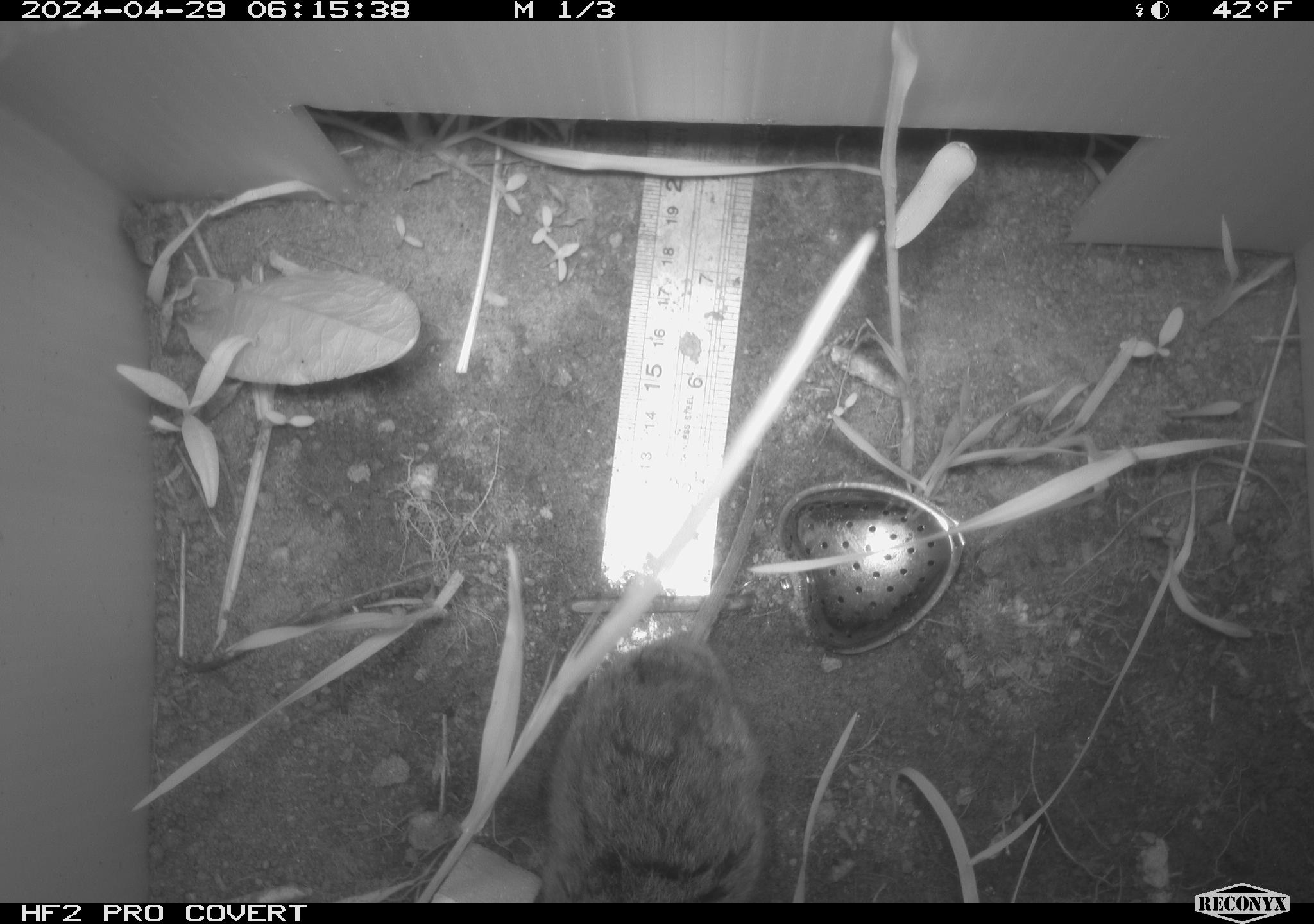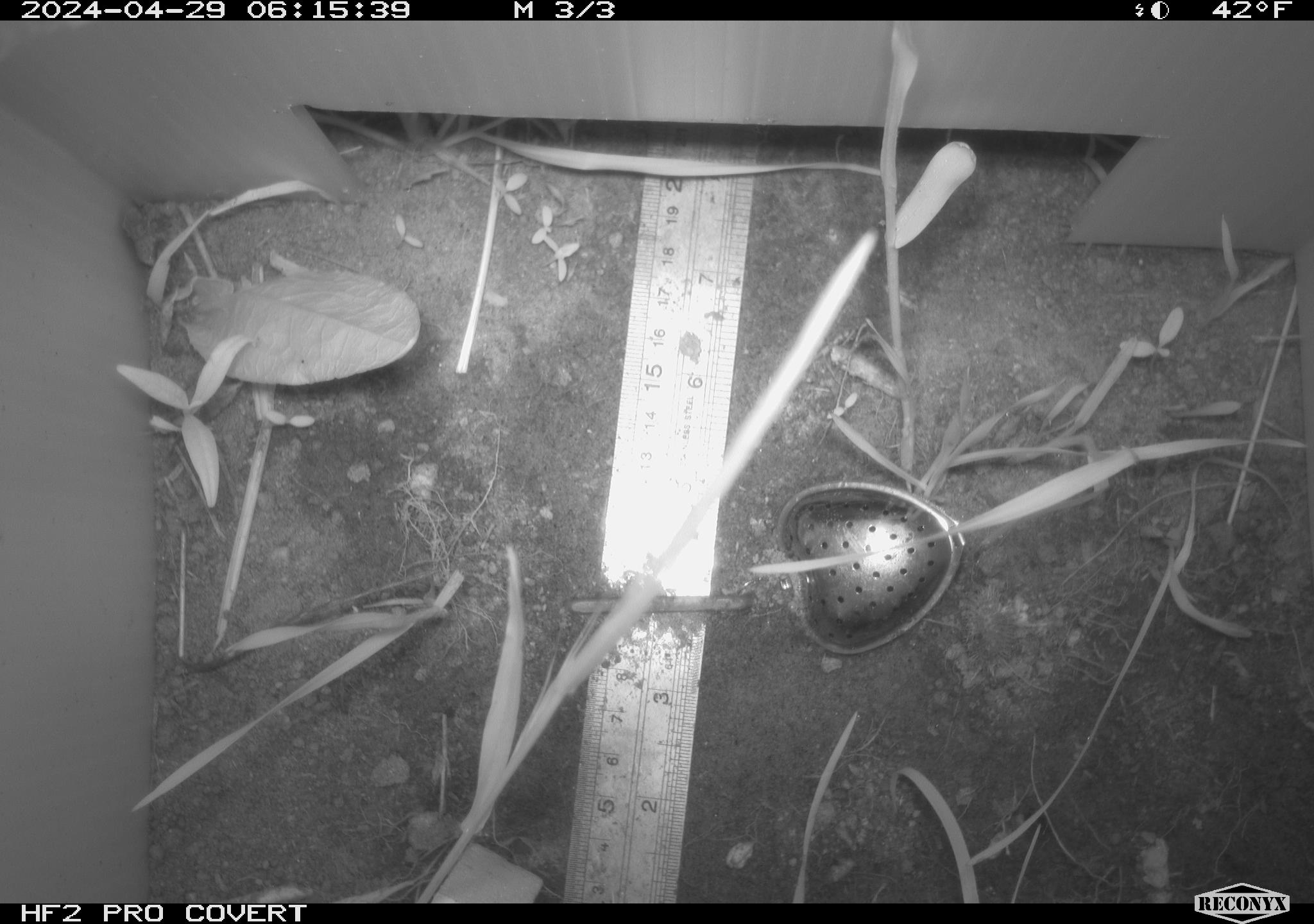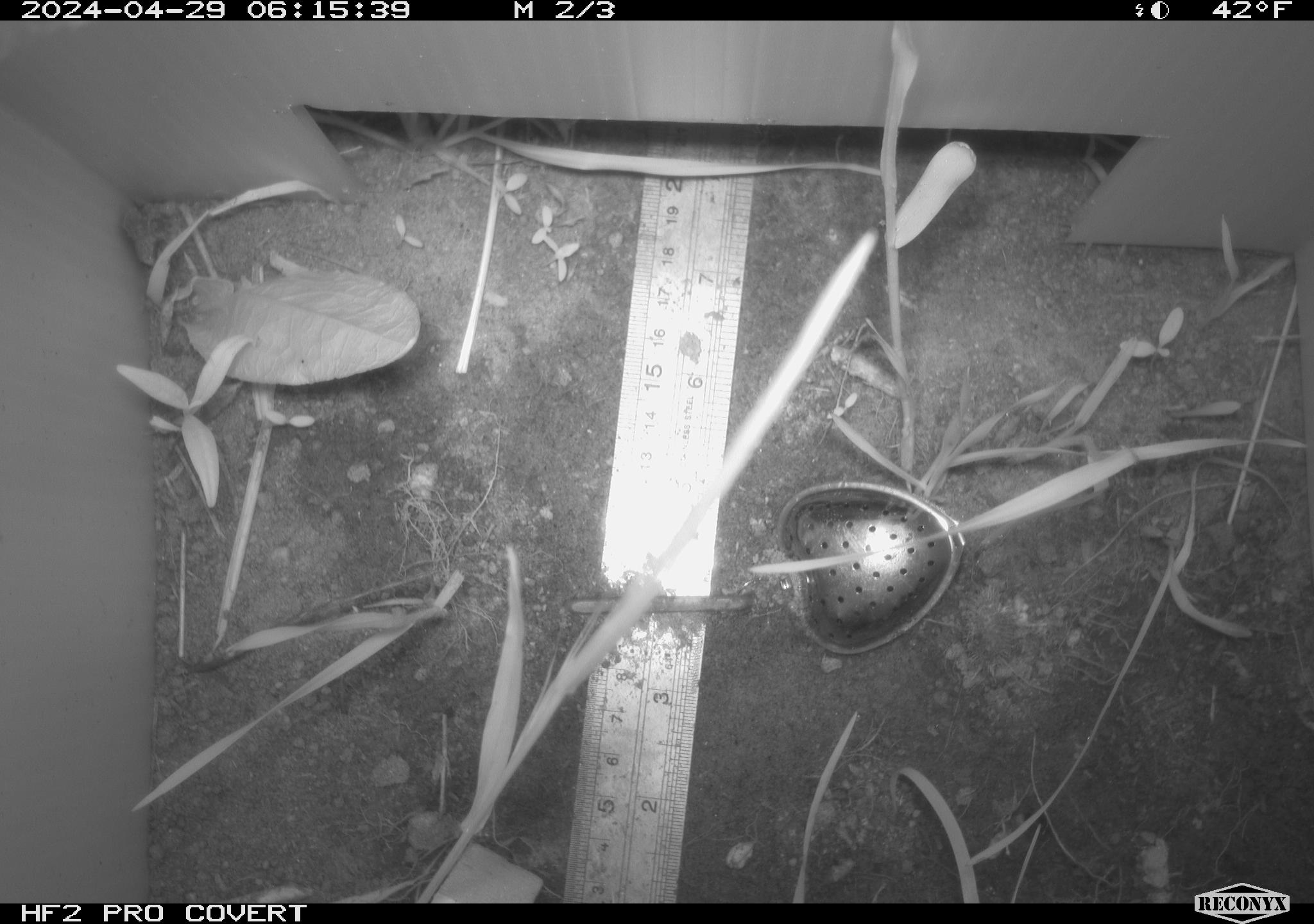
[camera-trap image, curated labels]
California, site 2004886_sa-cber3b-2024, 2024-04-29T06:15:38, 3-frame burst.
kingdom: Animalia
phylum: Chordata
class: Mammalia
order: Rodentia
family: Cricetidae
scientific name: Arvicolinae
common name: voles, lemmings, and muskrats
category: arvicolinae subfamily